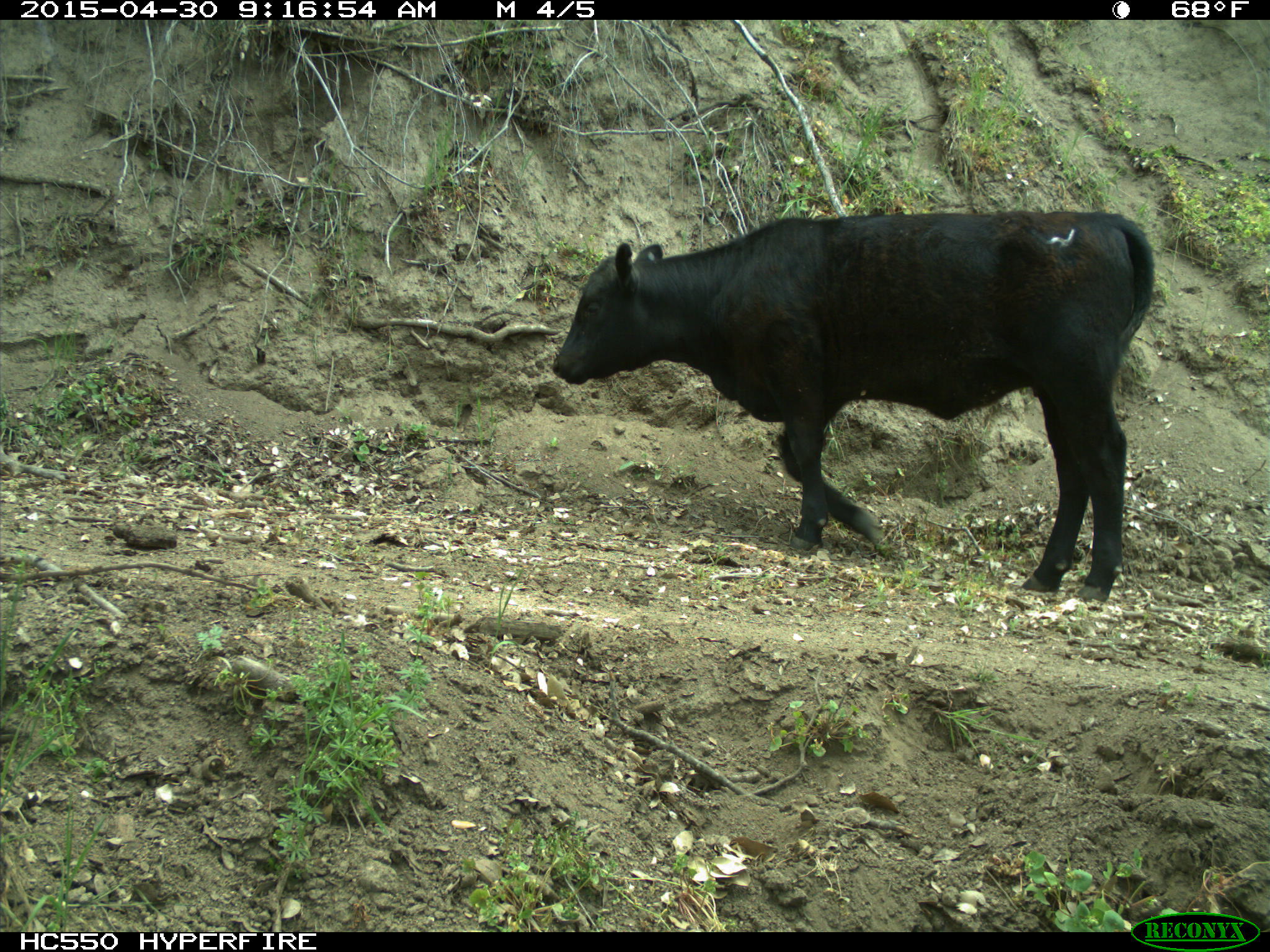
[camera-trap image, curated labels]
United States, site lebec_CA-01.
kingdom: Animalia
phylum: Chordata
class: Mammalia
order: Artiodactyla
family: Bovidae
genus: Bos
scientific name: Bos taurus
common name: domestic cow